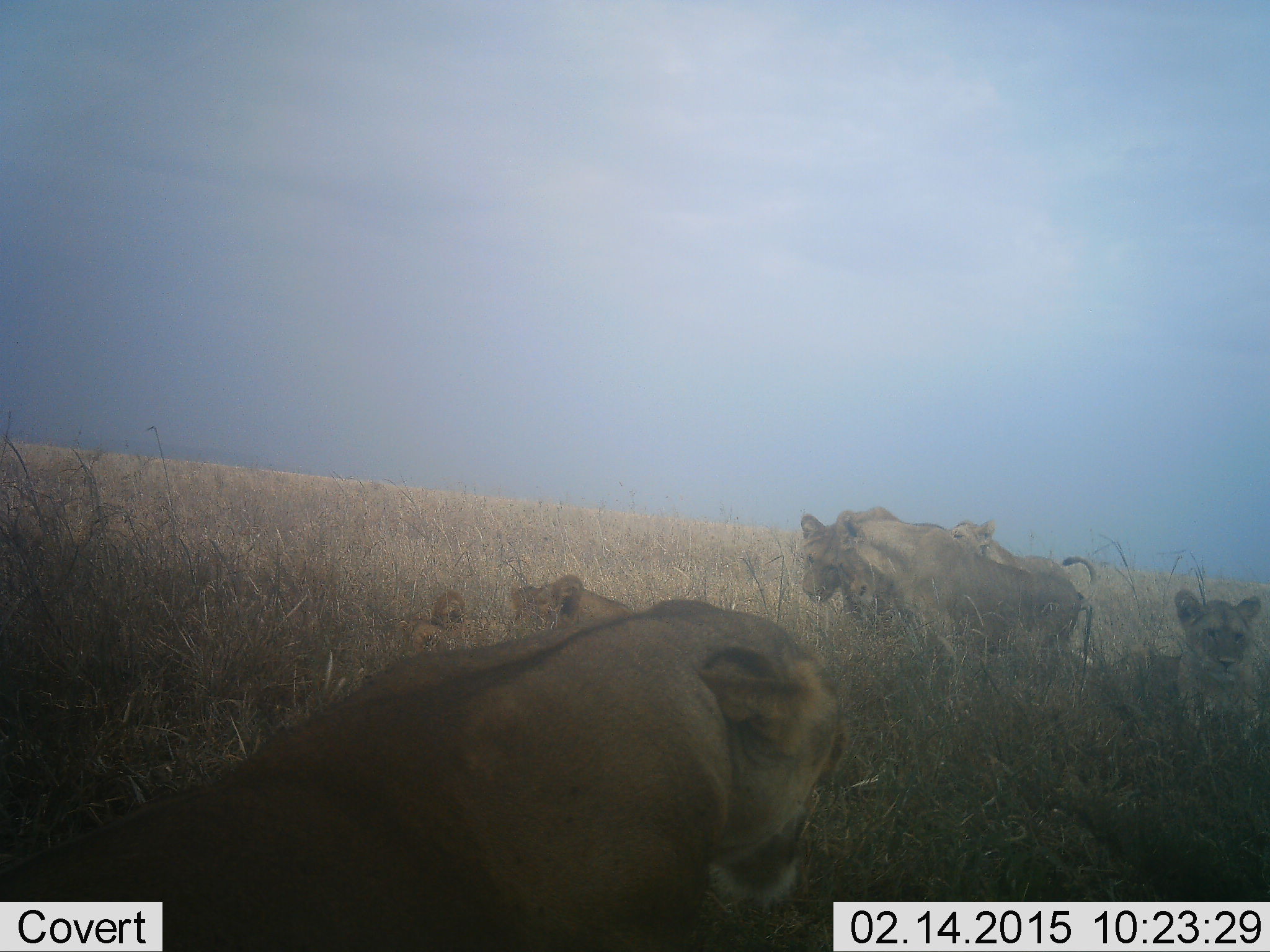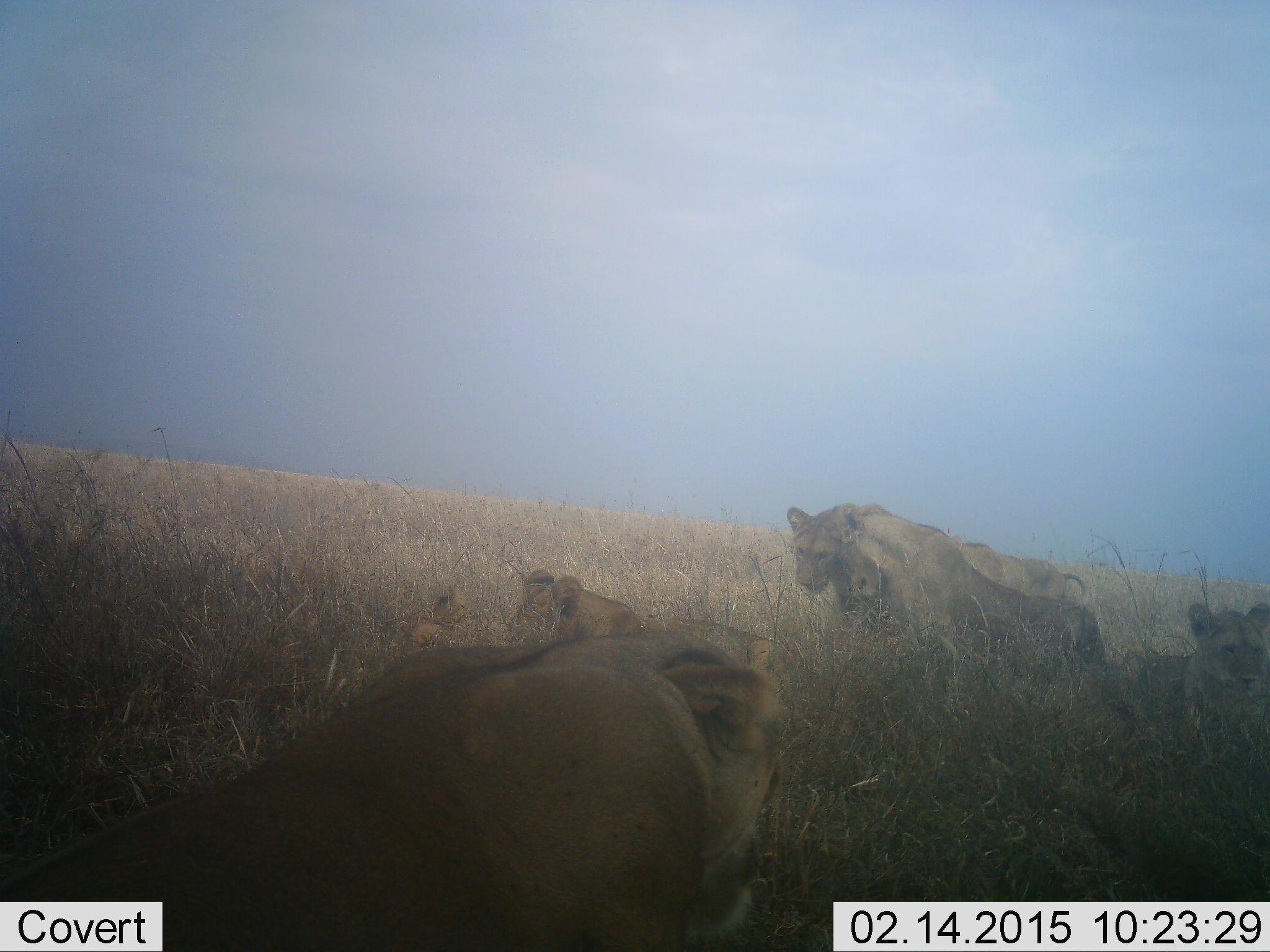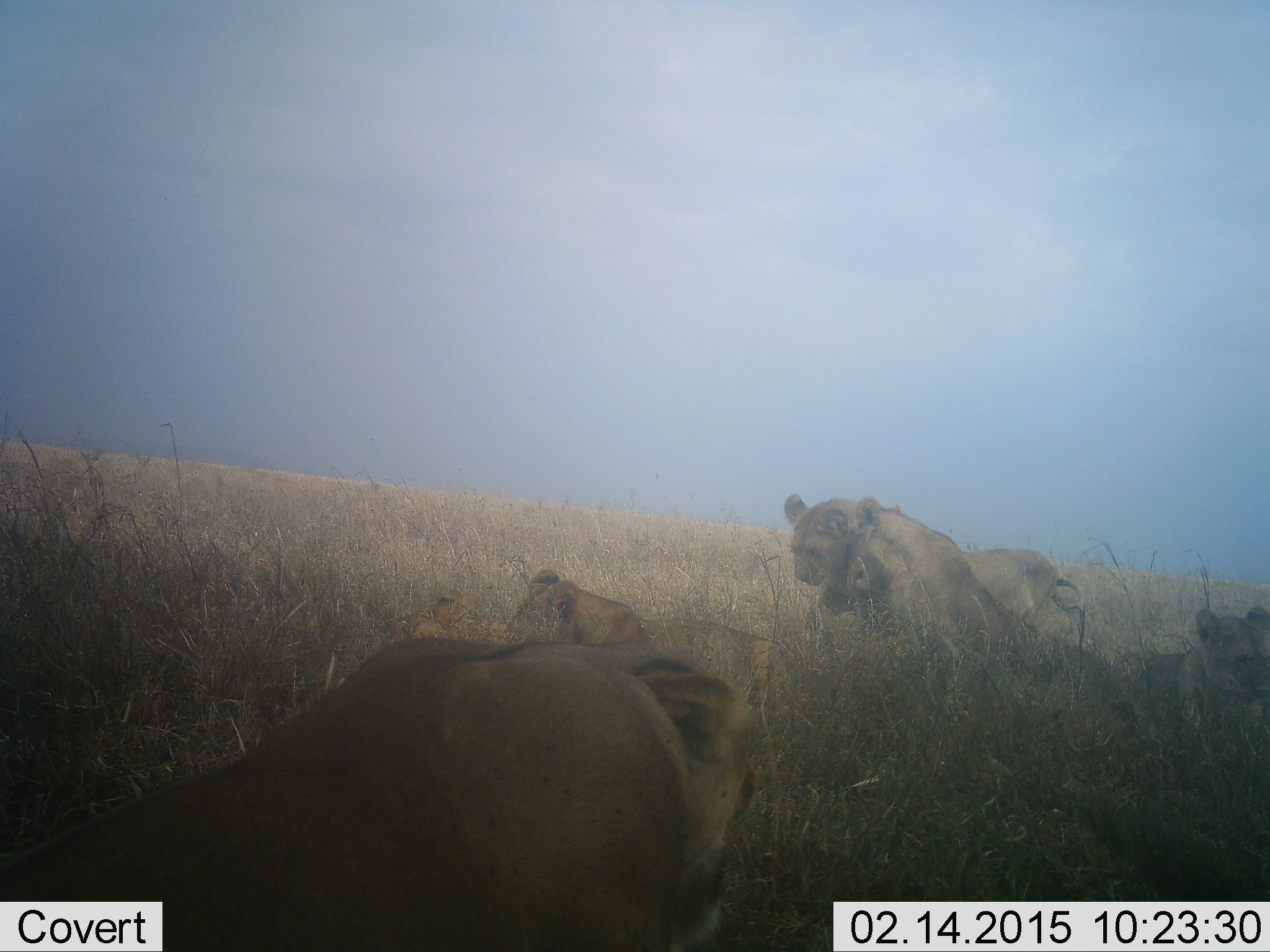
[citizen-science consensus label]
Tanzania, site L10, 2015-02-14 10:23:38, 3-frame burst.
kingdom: Animalia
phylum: Chordata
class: Mammalia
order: Carnivora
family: Felidae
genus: Panthera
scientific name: Panthera leo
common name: lion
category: lionfemale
Lionfemale (lion) (Panthera leo), count 7. Behavior (volunteer vote fractions): standing 20%, resting 80%, moving 40%, interacting 20%. Young present (vote fraction): 40%. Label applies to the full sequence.